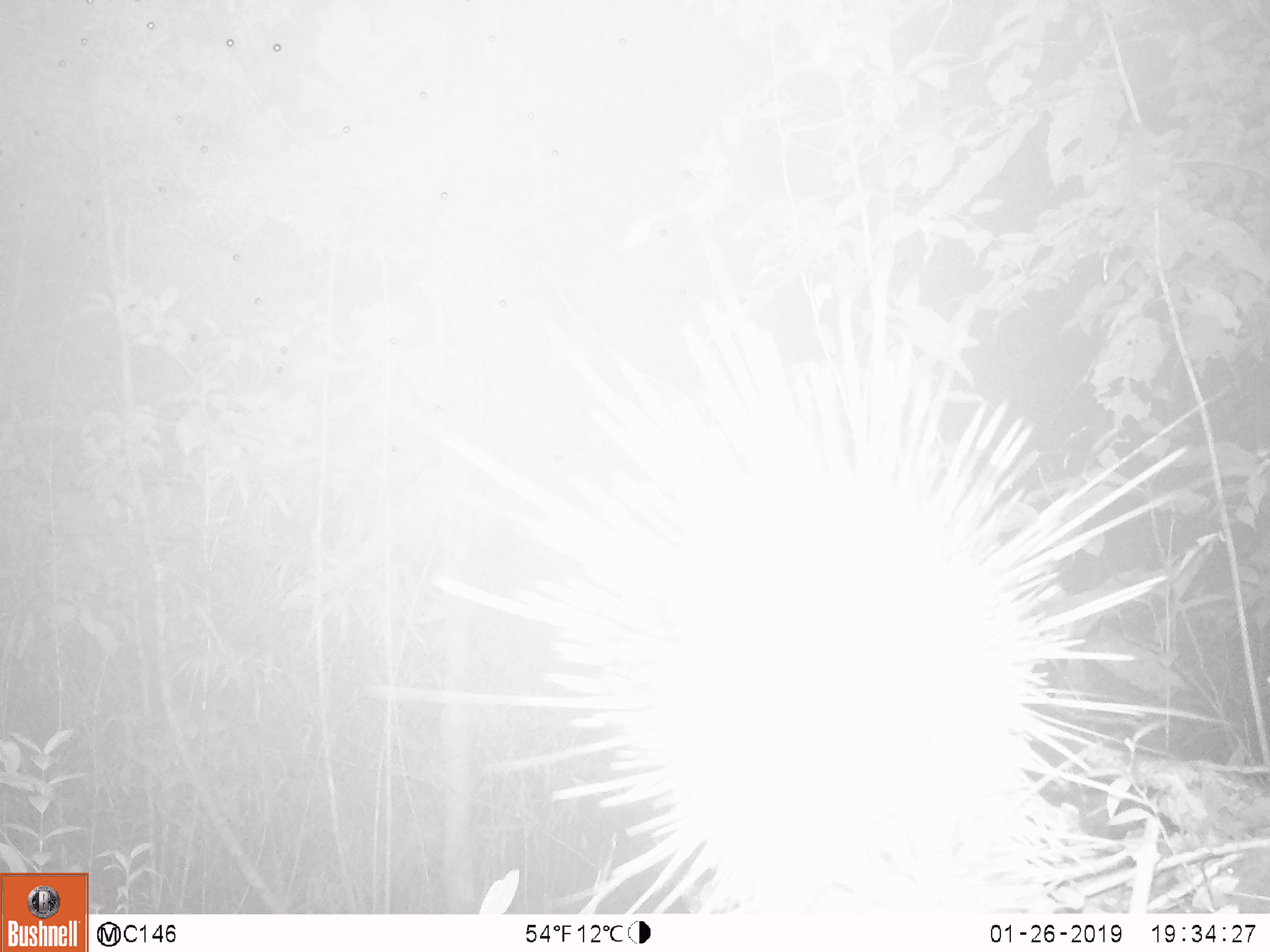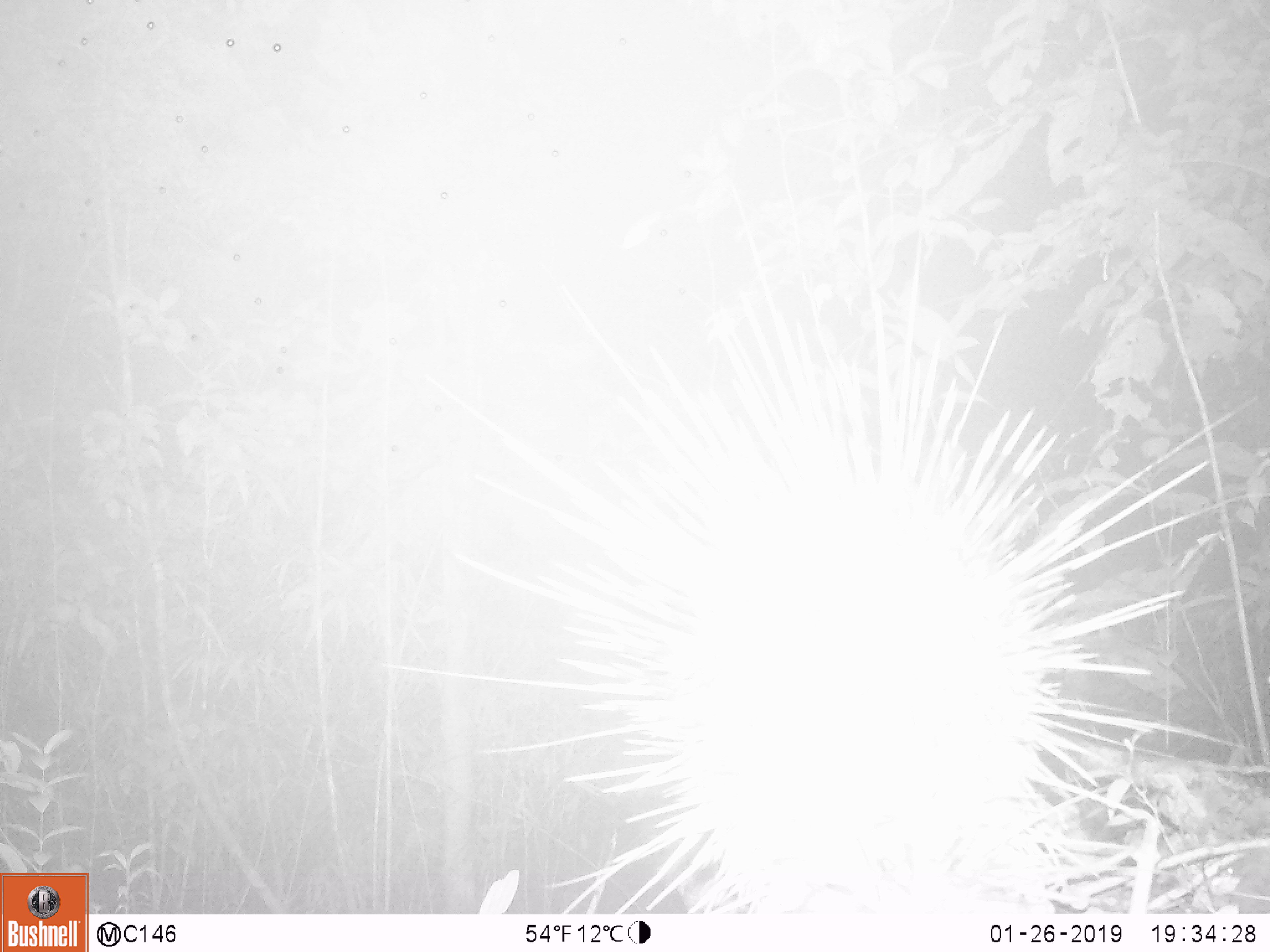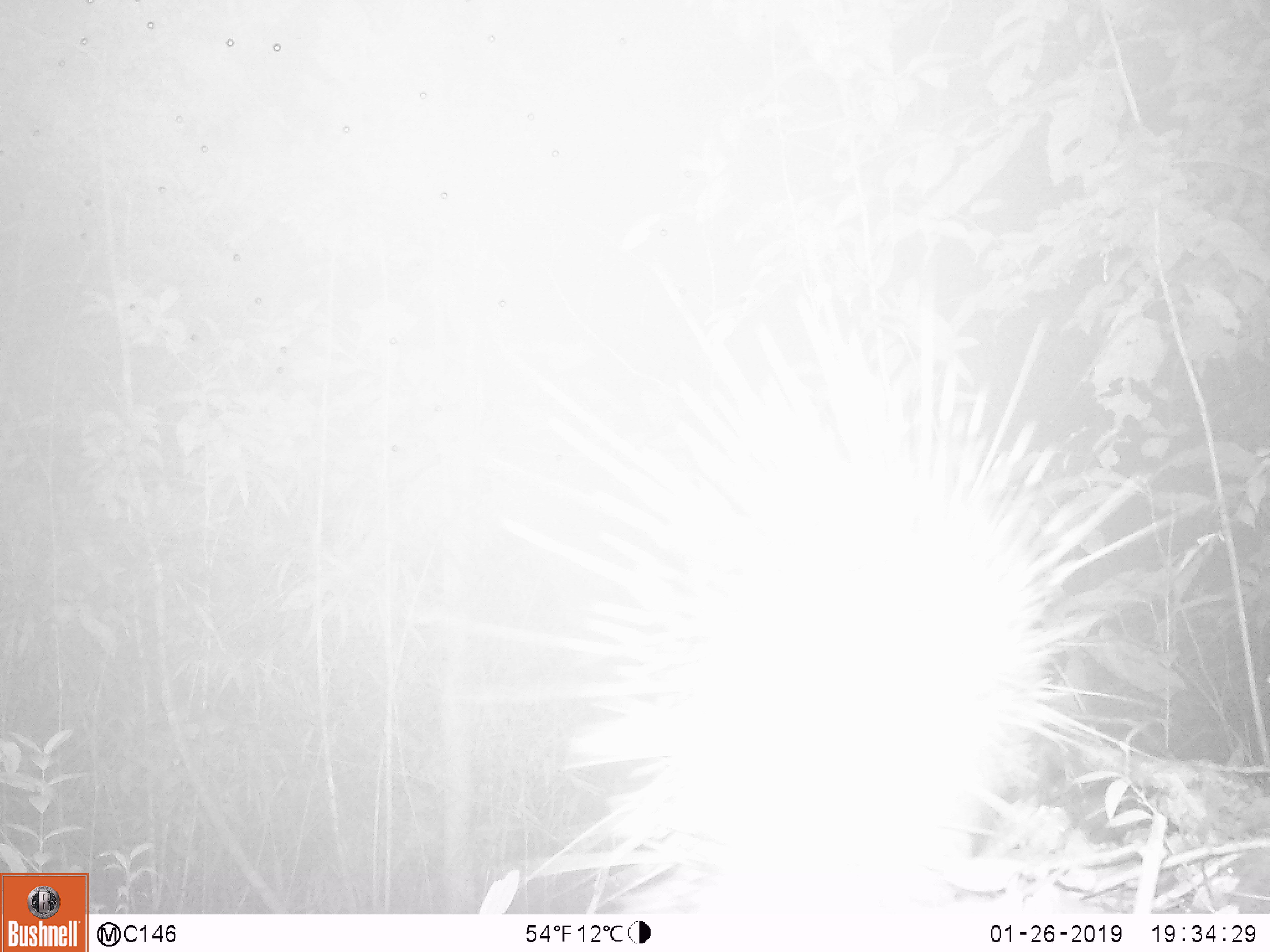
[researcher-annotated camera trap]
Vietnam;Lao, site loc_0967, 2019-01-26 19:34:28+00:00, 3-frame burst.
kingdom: Animalia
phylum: Chordata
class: Mammalia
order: Rodentia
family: Hystricidae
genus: Hystrix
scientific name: Hystrix brachyura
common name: malayan porcupine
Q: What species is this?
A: Malayan porcupine (Hystrix brachyura).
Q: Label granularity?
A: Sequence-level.